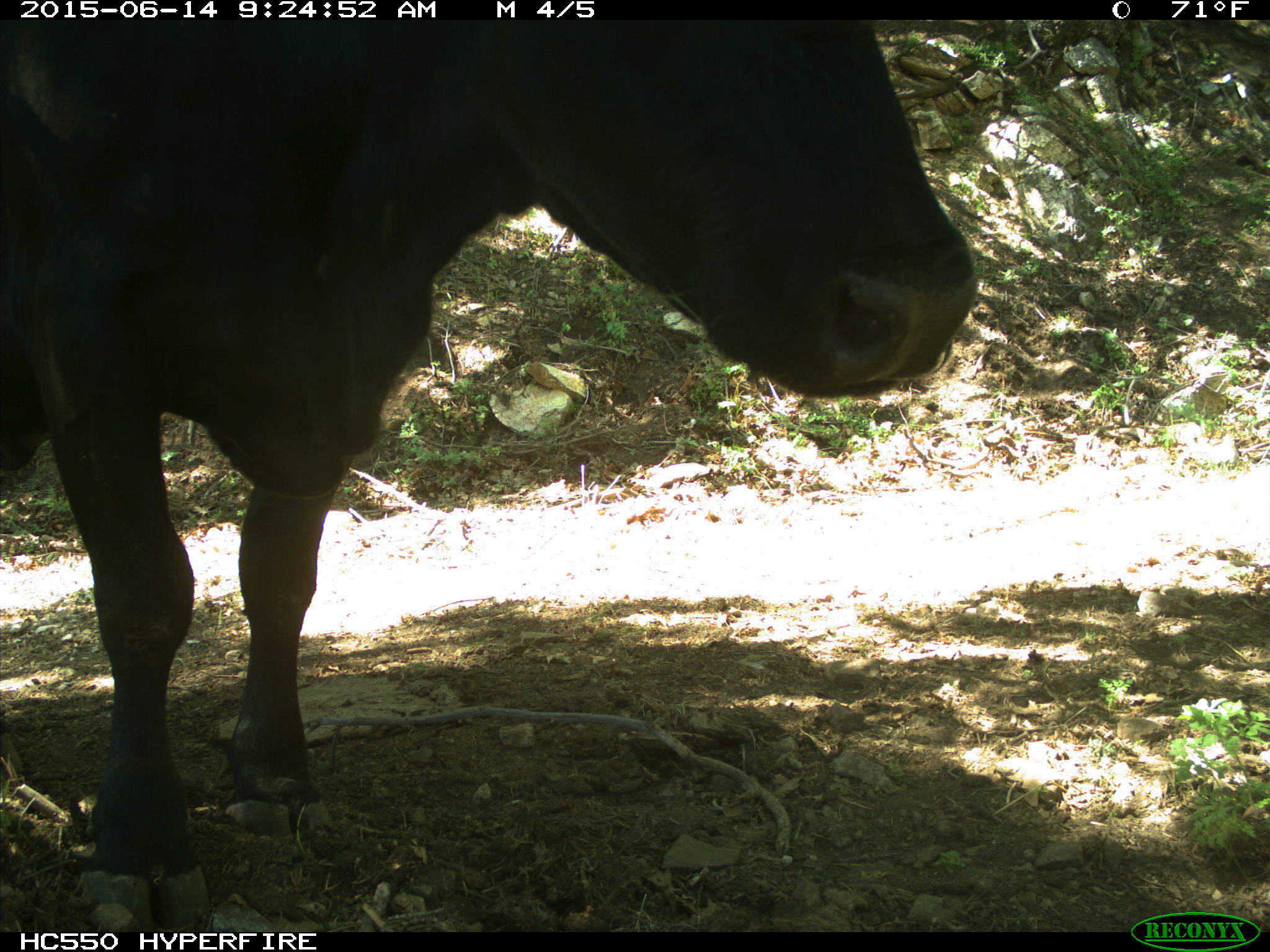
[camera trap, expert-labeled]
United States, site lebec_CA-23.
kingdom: Animalia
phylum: Chordata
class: Mammalia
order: Artiodactyla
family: Bovidae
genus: Bos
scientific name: Bos taurus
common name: domestic cow